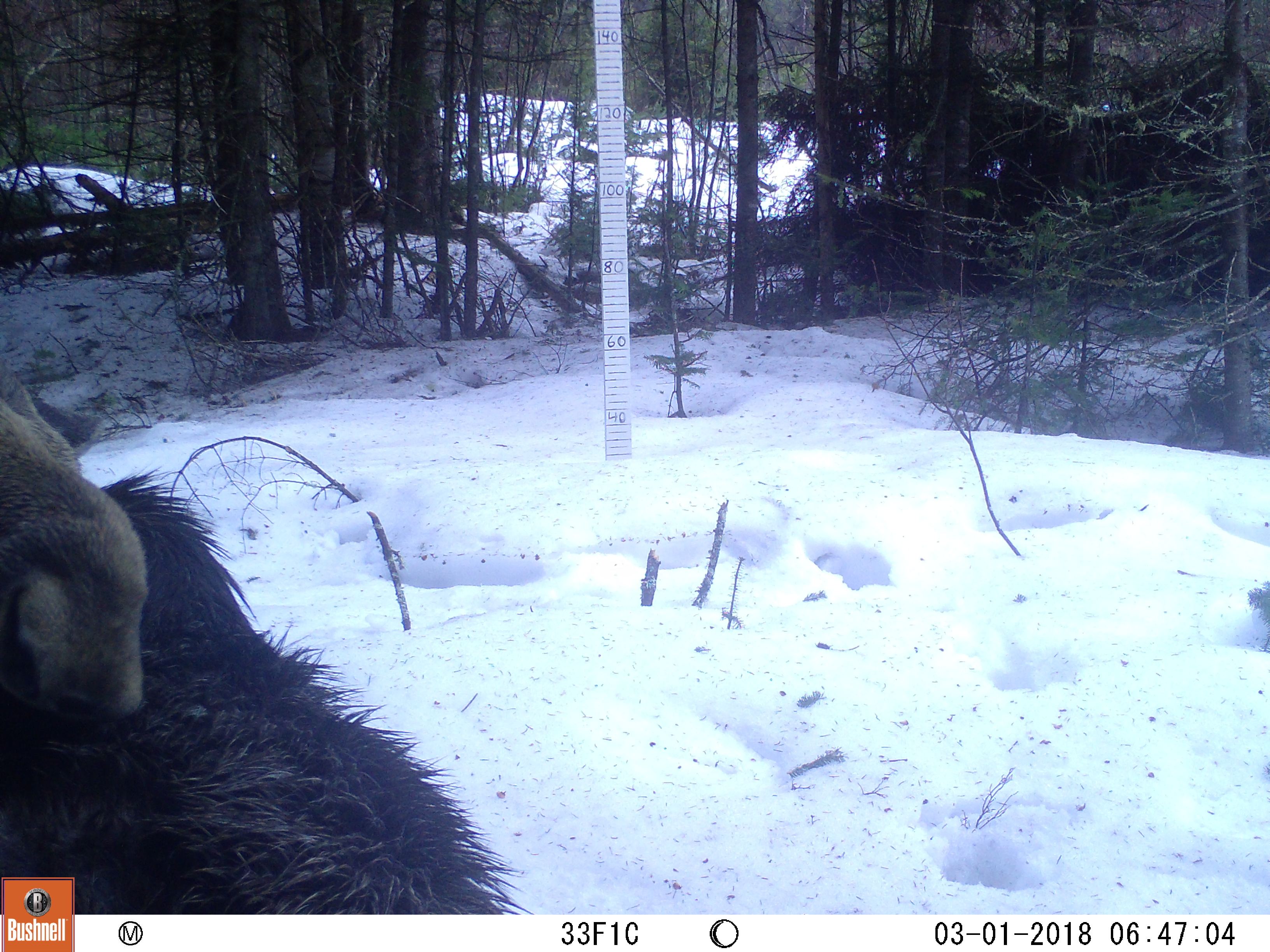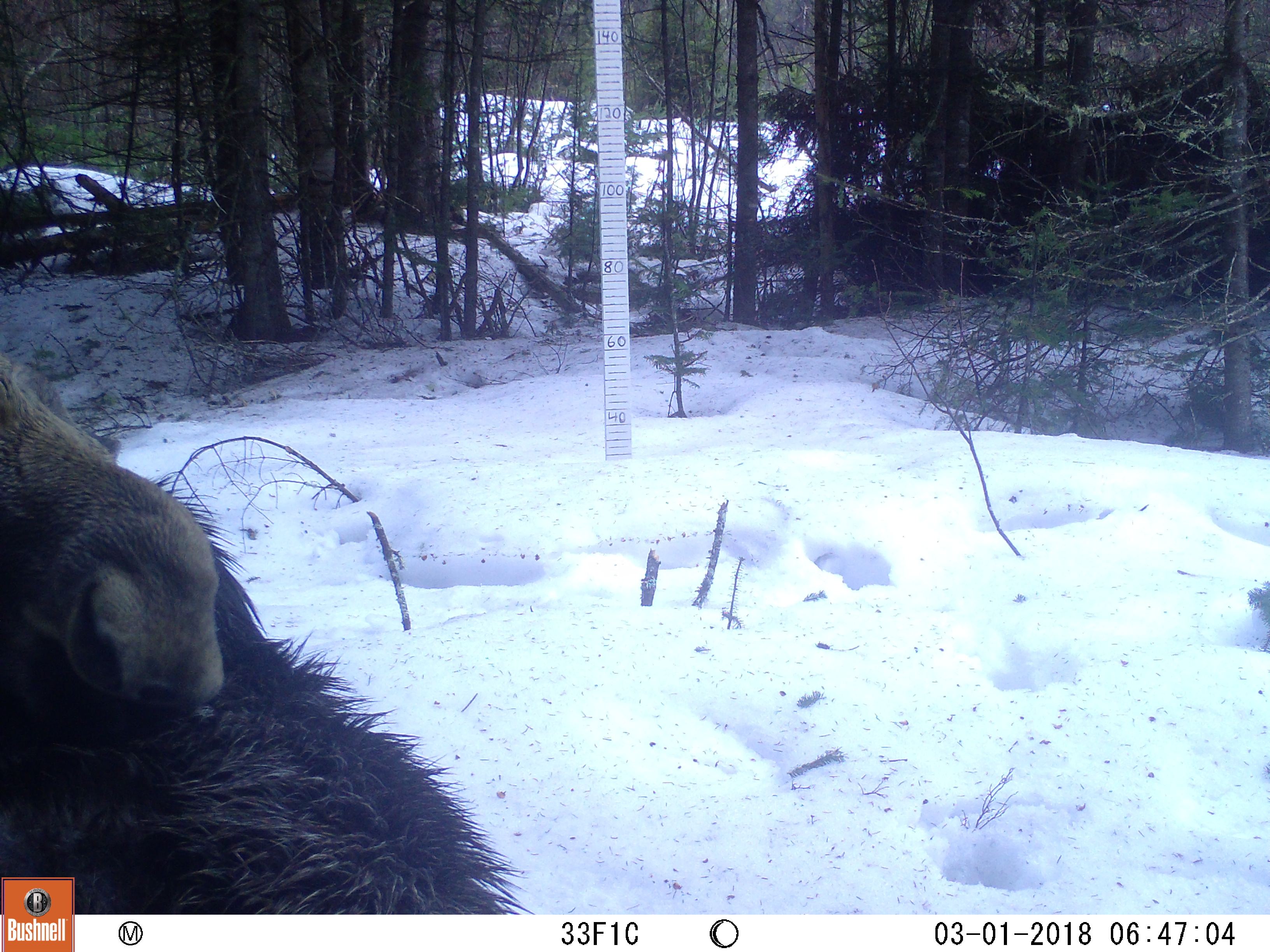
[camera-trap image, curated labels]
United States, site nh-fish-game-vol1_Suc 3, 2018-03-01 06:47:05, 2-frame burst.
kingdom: Animalia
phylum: Chordata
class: Mammalia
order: Artiodactyla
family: Cervidae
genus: Alces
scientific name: Alces alces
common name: moose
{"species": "moose (Alces alces)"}